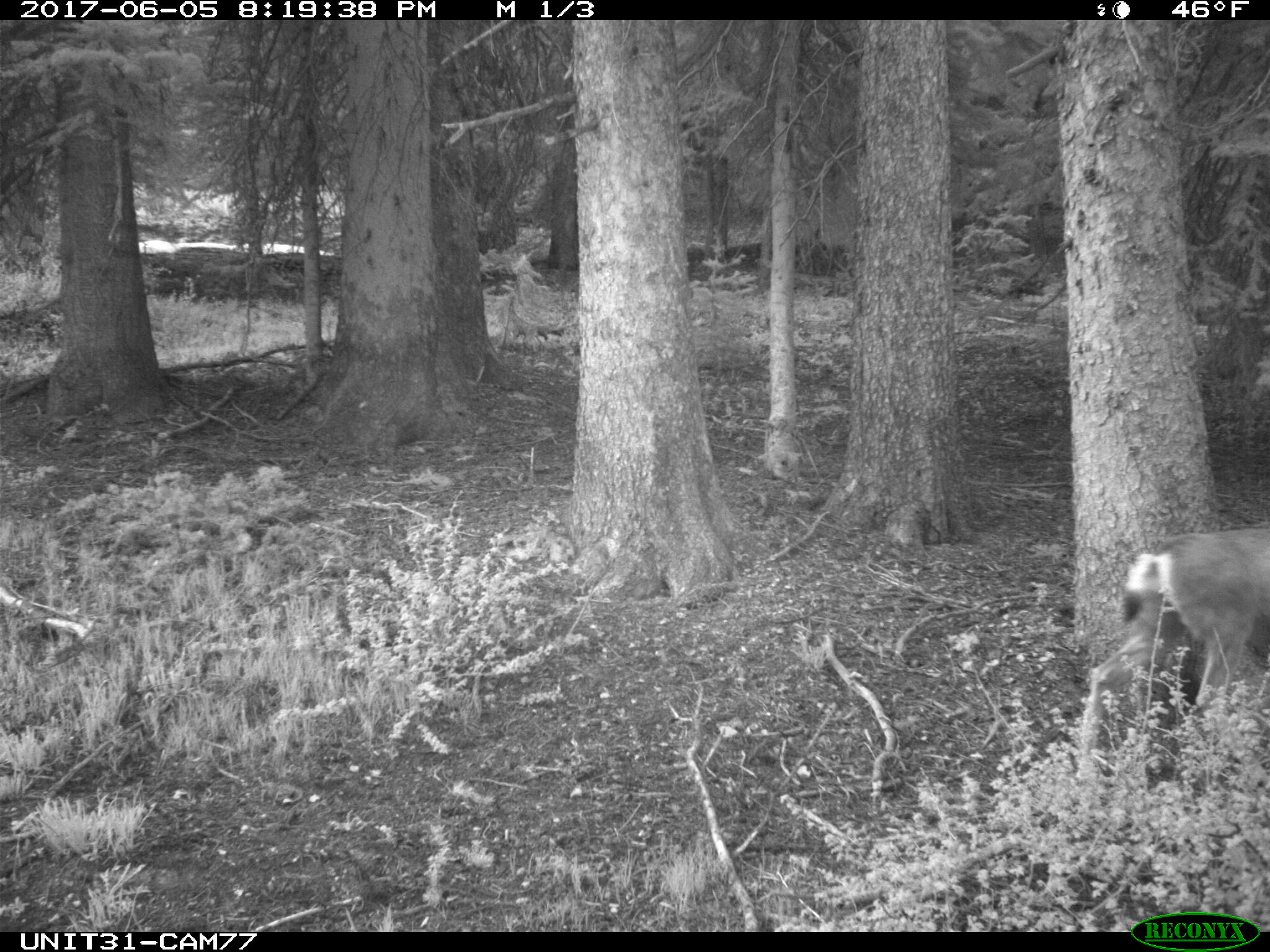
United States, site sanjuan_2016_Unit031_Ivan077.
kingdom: Animalia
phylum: Chordata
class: Mammalia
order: Artiodactyla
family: Cervidae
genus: Odocoileus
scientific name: Odocoileus hemionus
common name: mule deer